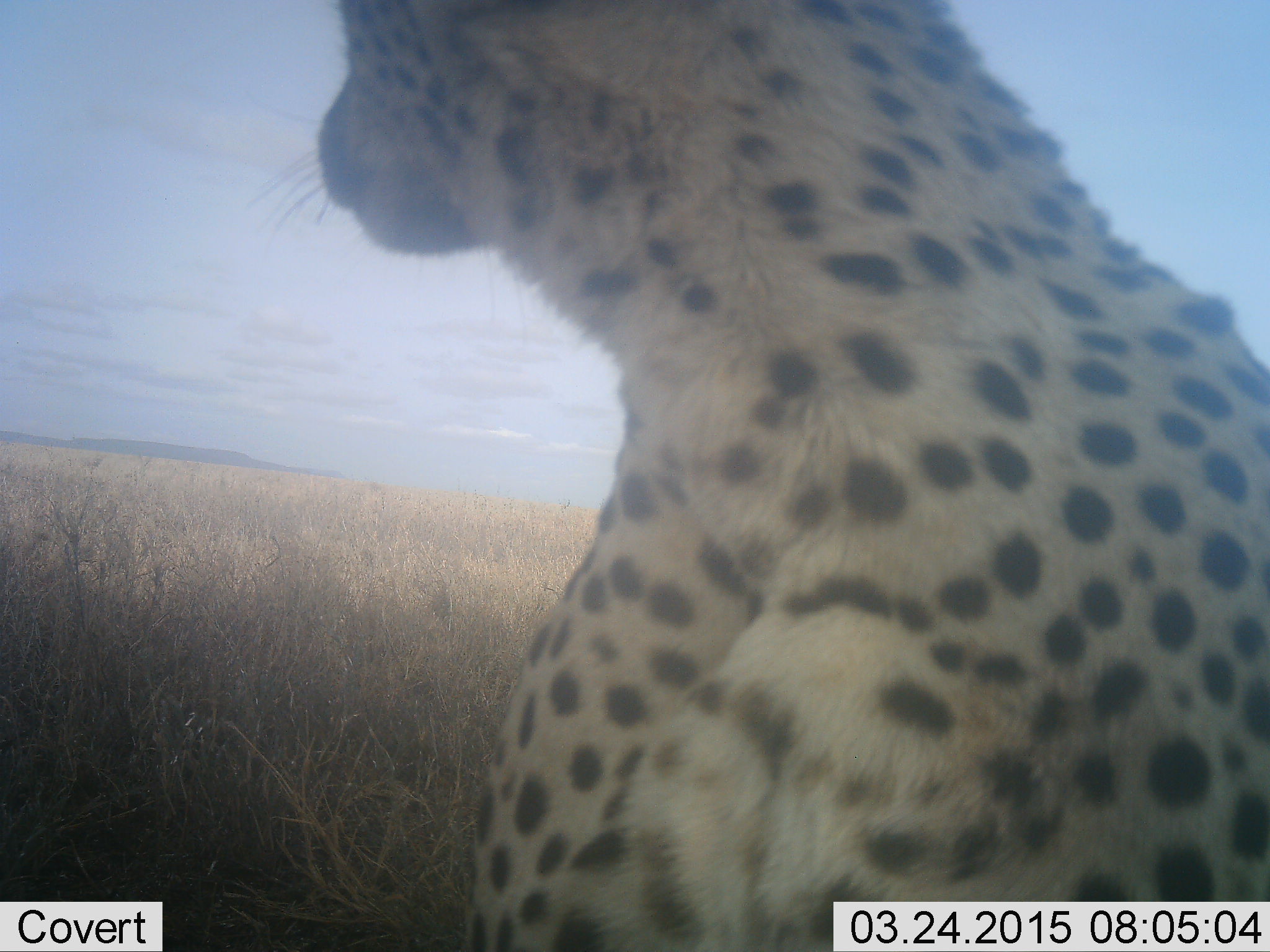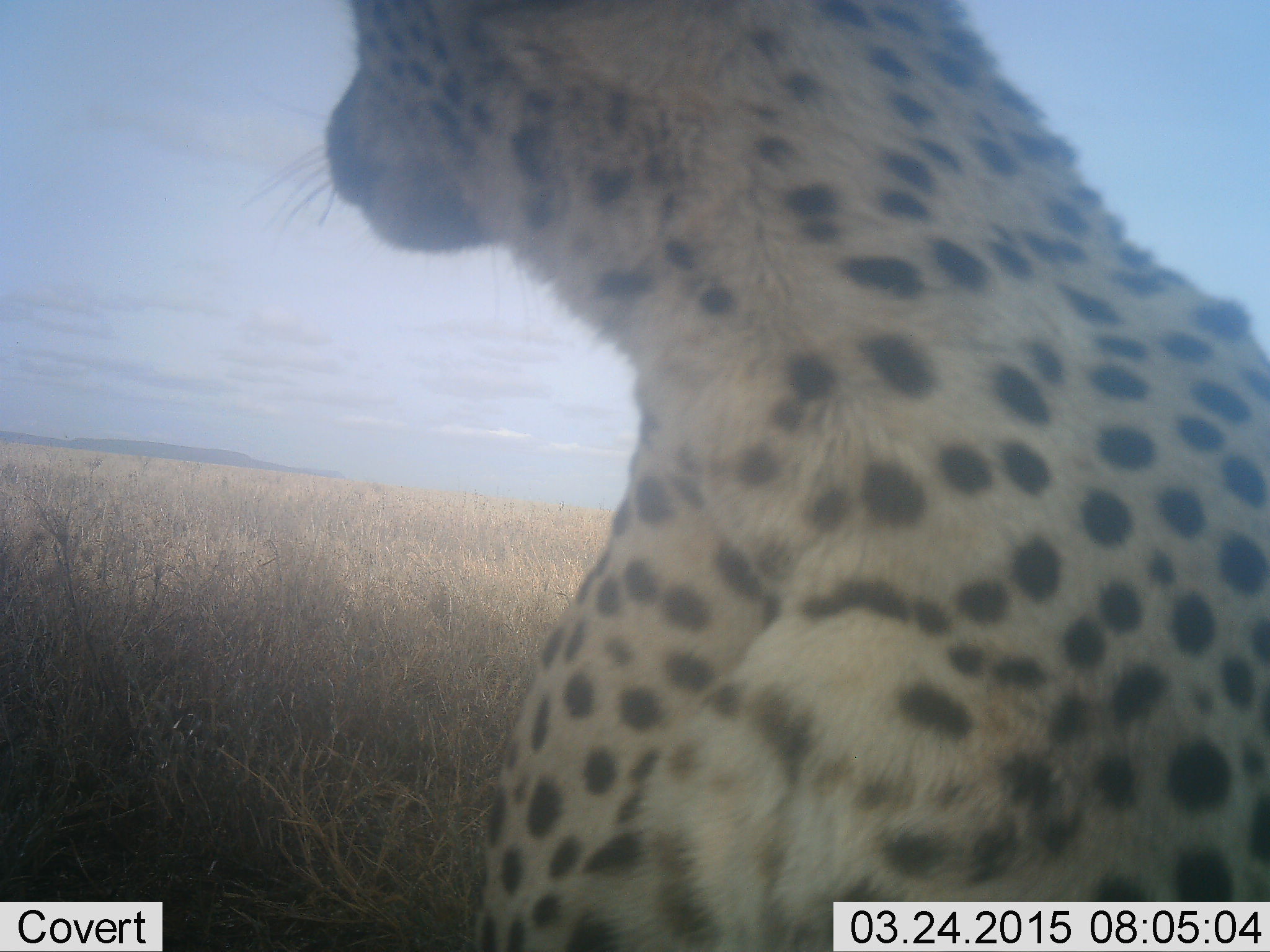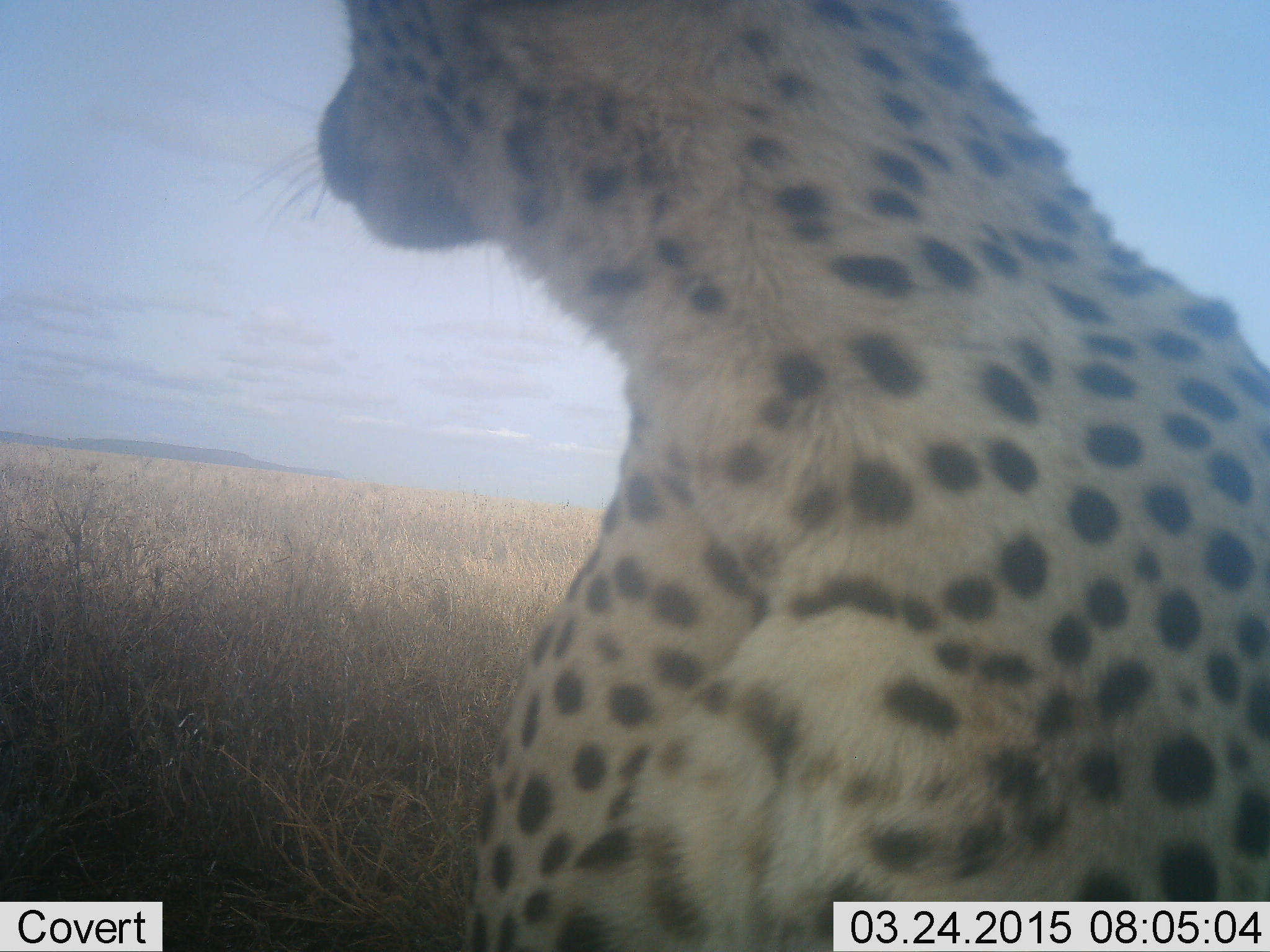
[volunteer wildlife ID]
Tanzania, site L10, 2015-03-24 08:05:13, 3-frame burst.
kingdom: Animalia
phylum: Chordata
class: Mammalia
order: Carnivora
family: Felidae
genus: Acinonyx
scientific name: Acinonyx jubatus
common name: cheetah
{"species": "cheetah (Acinonyx jubatus)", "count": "1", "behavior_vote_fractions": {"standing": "10%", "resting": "90%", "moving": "0%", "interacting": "0%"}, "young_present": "0%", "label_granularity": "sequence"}